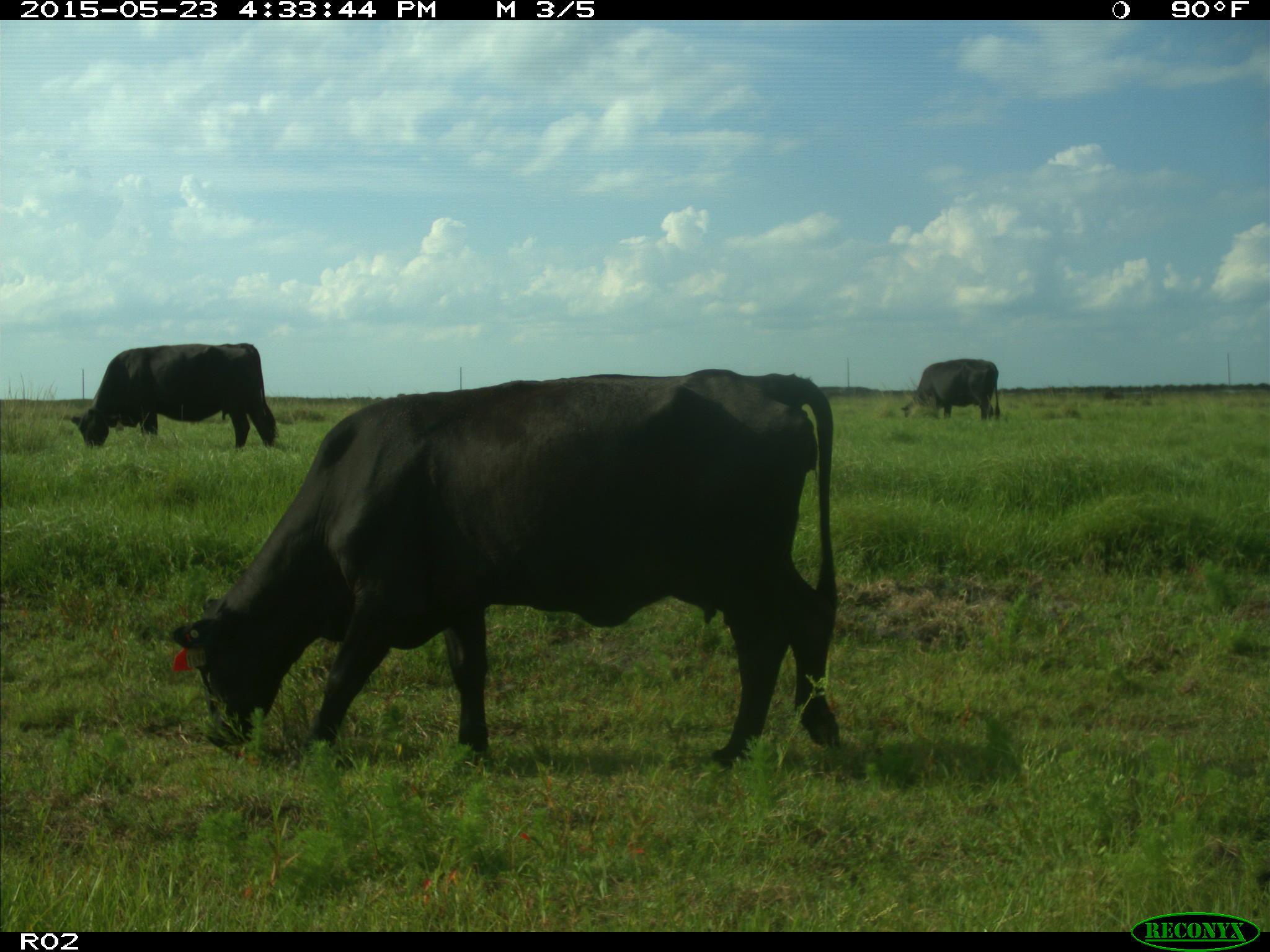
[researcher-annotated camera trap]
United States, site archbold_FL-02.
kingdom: Animalia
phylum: Chordata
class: Mammalia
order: Artiodactyla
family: Bovidae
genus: Bos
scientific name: Bos taurus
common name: domestic cow